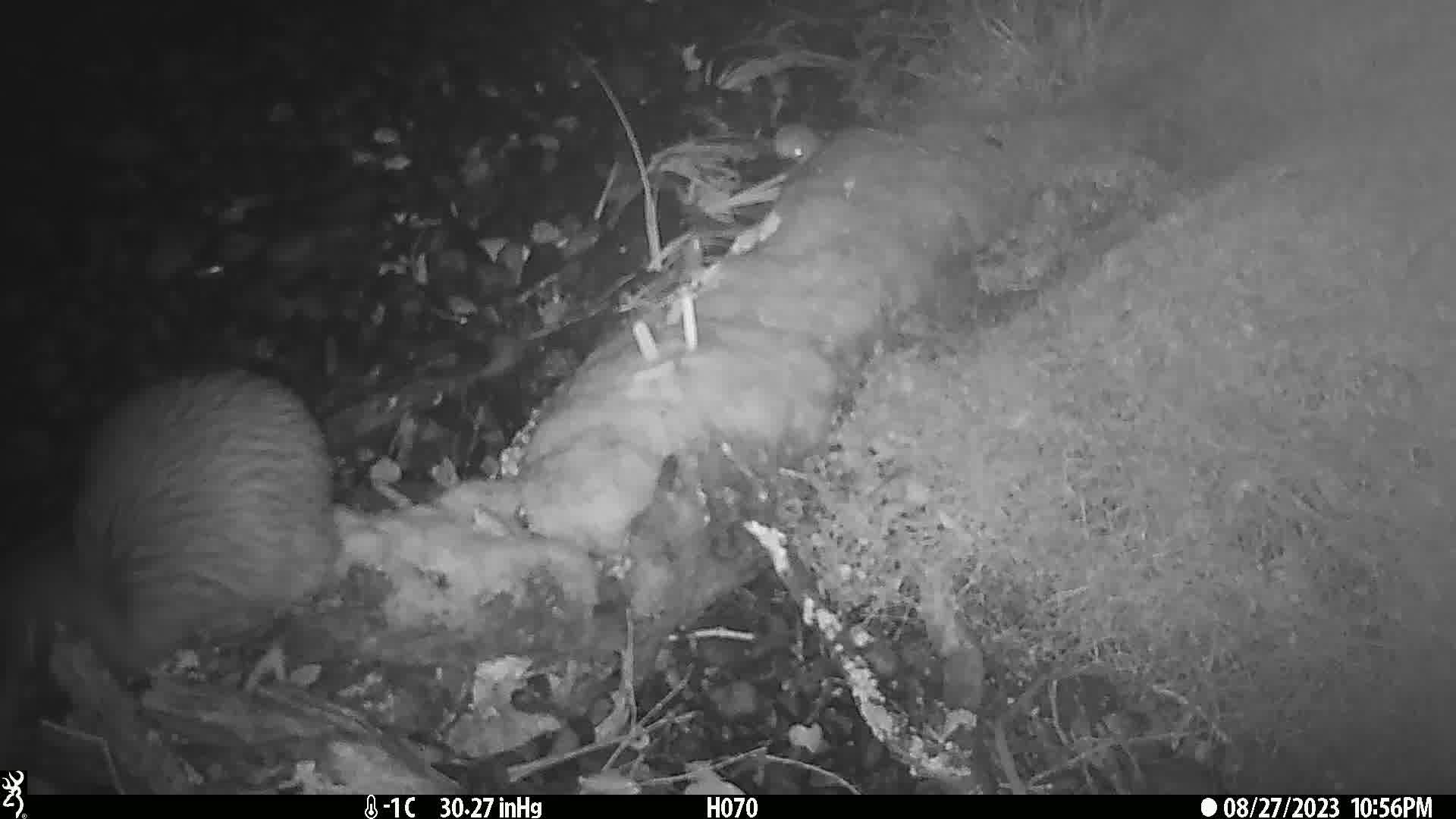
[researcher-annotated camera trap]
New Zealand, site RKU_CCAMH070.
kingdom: Animalia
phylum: Chordata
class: Aves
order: Apterygiformes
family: Apterygidae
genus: Apteryx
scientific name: Apteryx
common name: kiwi